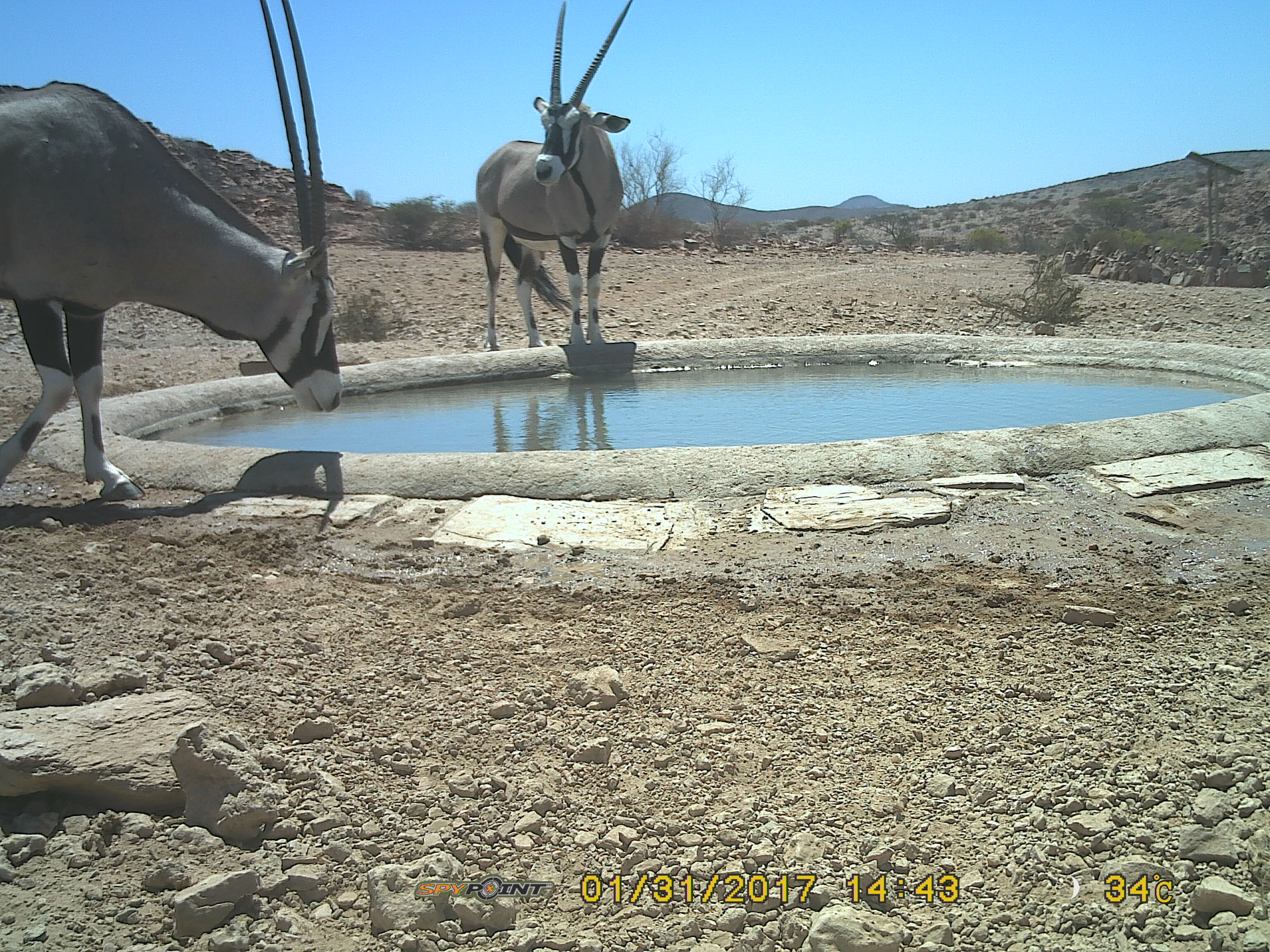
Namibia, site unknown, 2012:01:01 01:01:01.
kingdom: Animalia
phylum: Chordata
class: Mammalia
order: Artiodactyla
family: Bovidae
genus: Oryx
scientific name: Oryx gazella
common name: gemsbok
Oryx gazella (gemsbok).